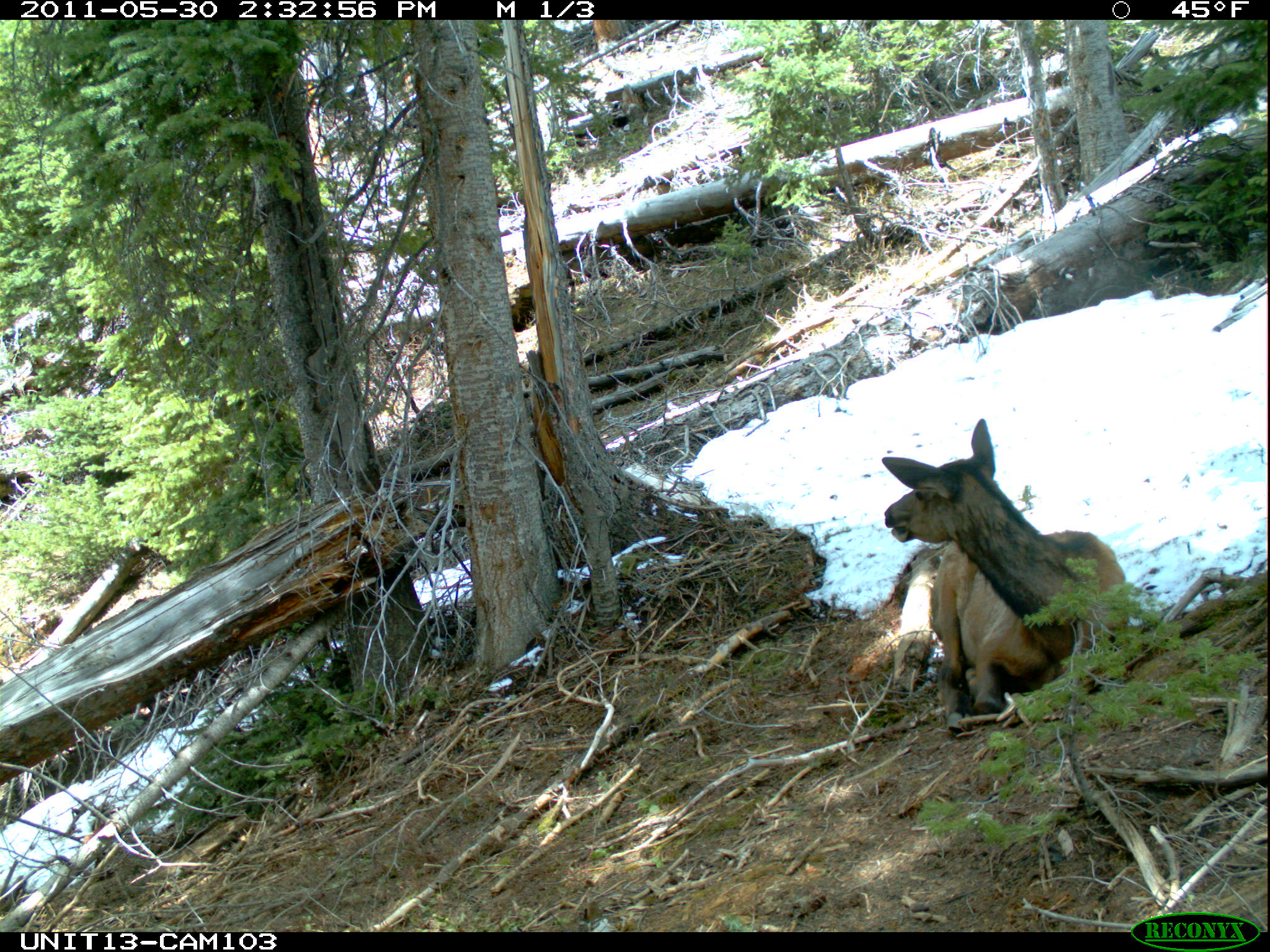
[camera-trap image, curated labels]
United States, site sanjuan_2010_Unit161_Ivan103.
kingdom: Animalia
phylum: Chordata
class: Mammalia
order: Artiodactyla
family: Cervidae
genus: Cervus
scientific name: Cervus elaphus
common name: red deer